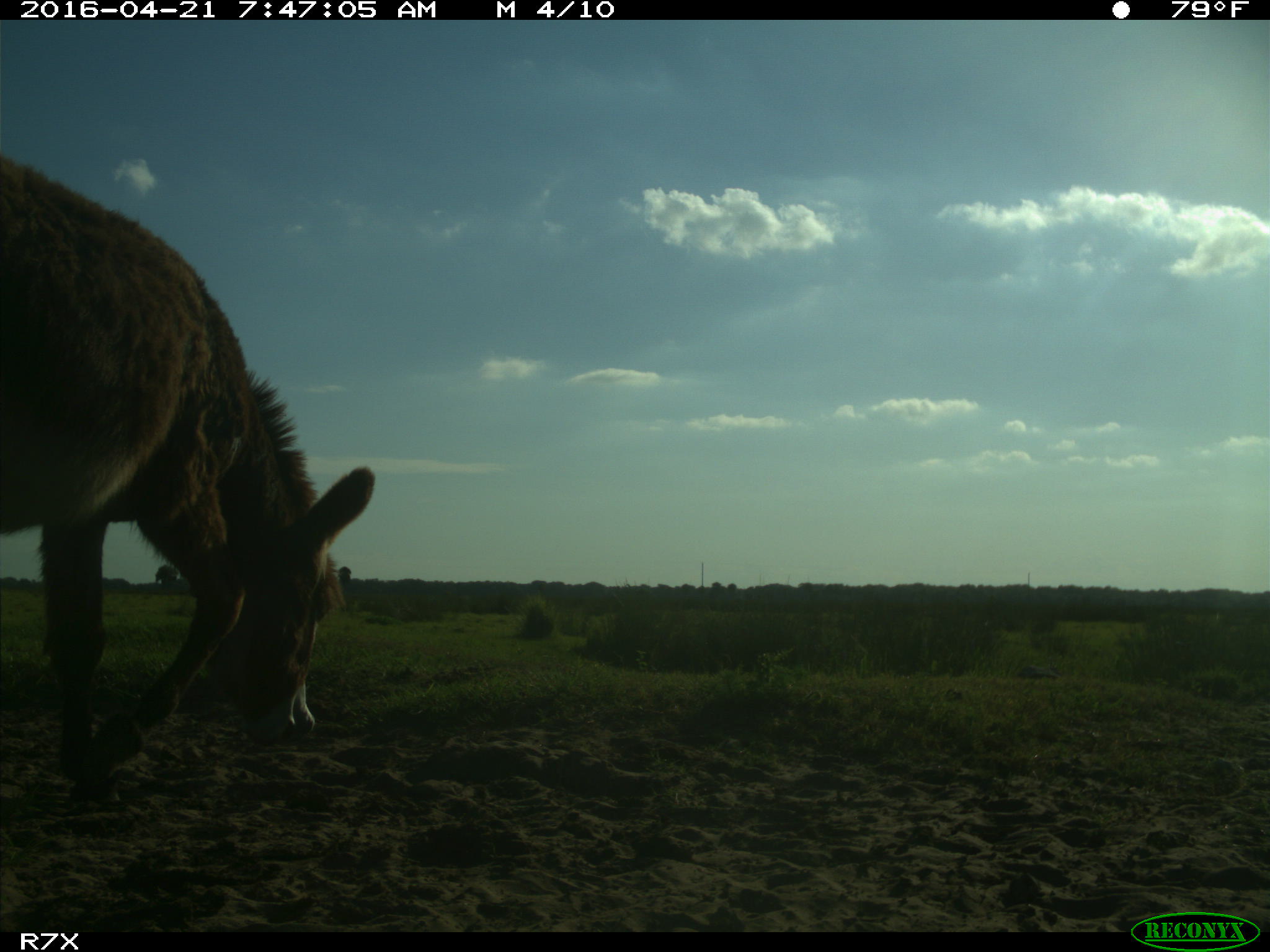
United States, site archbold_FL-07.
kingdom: Animalia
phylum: Chordata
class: Mammalia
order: Artiodactyla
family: Bovidae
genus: Bos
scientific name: Bos taurus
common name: domestic cow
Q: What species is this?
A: Bos taurus (domestic cow).